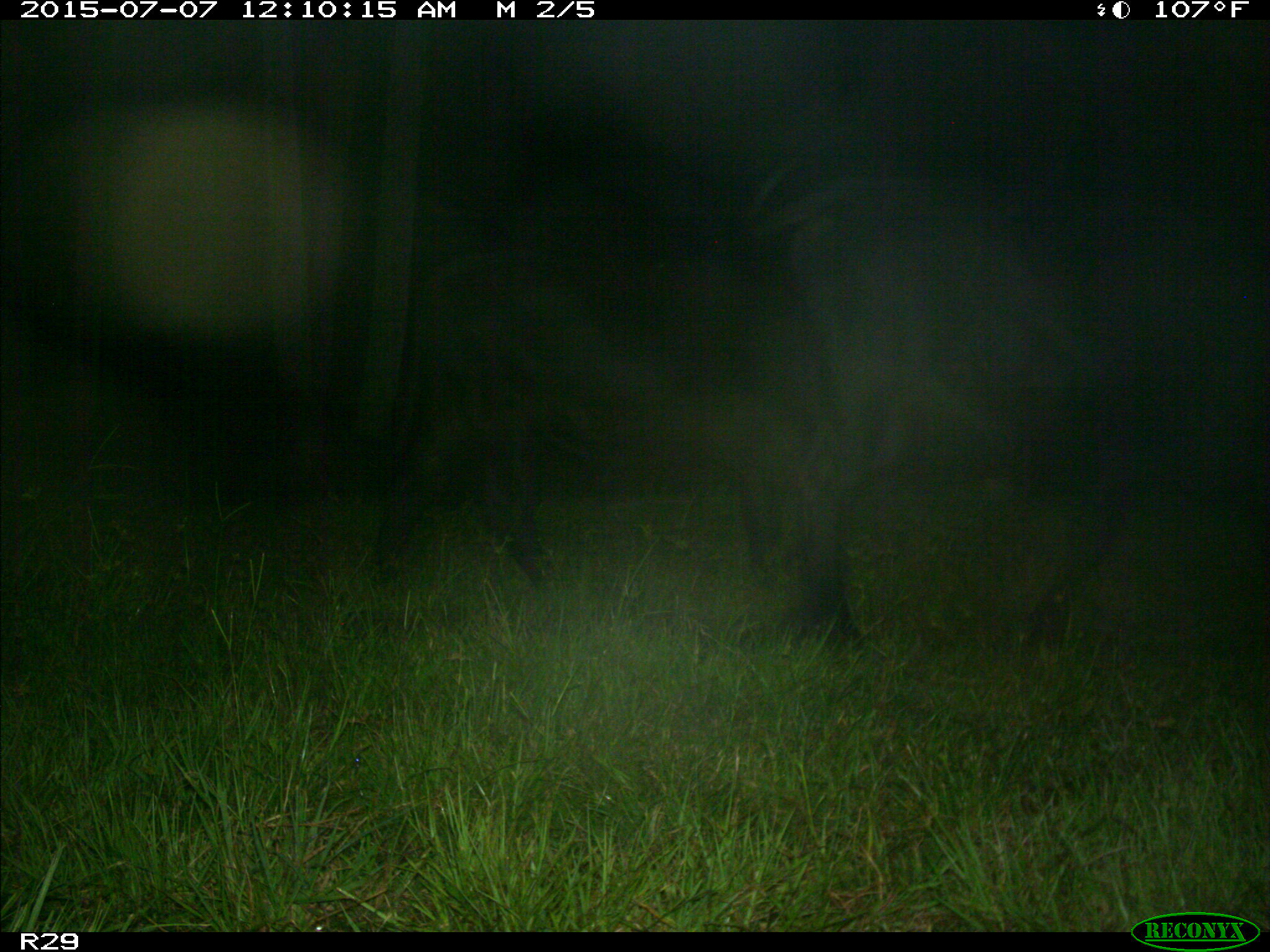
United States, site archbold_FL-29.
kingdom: Animalia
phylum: Chordata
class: Mammalia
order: Artiodactyla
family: Bovidae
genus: Bos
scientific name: Bos taurus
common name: domestic cow